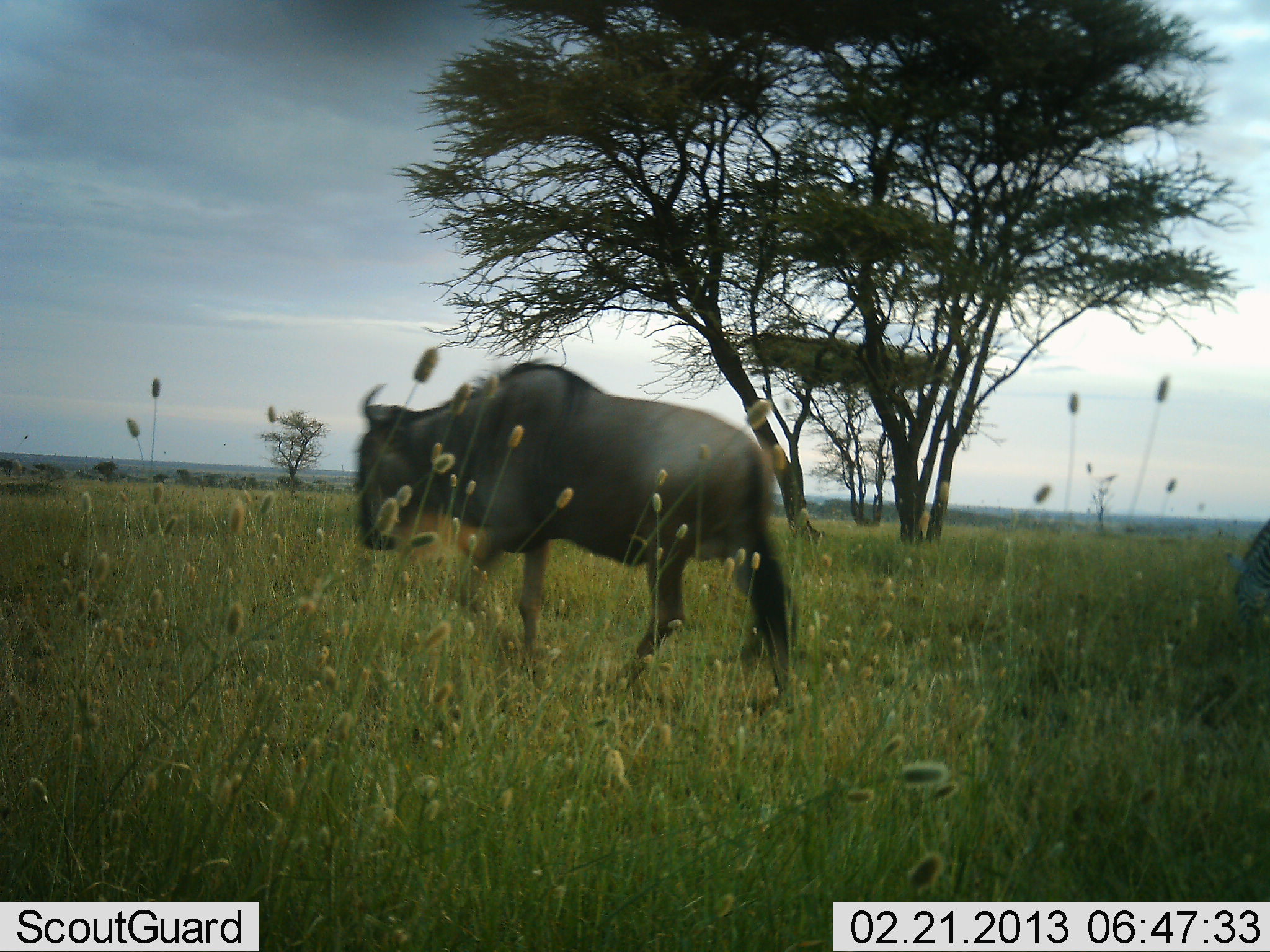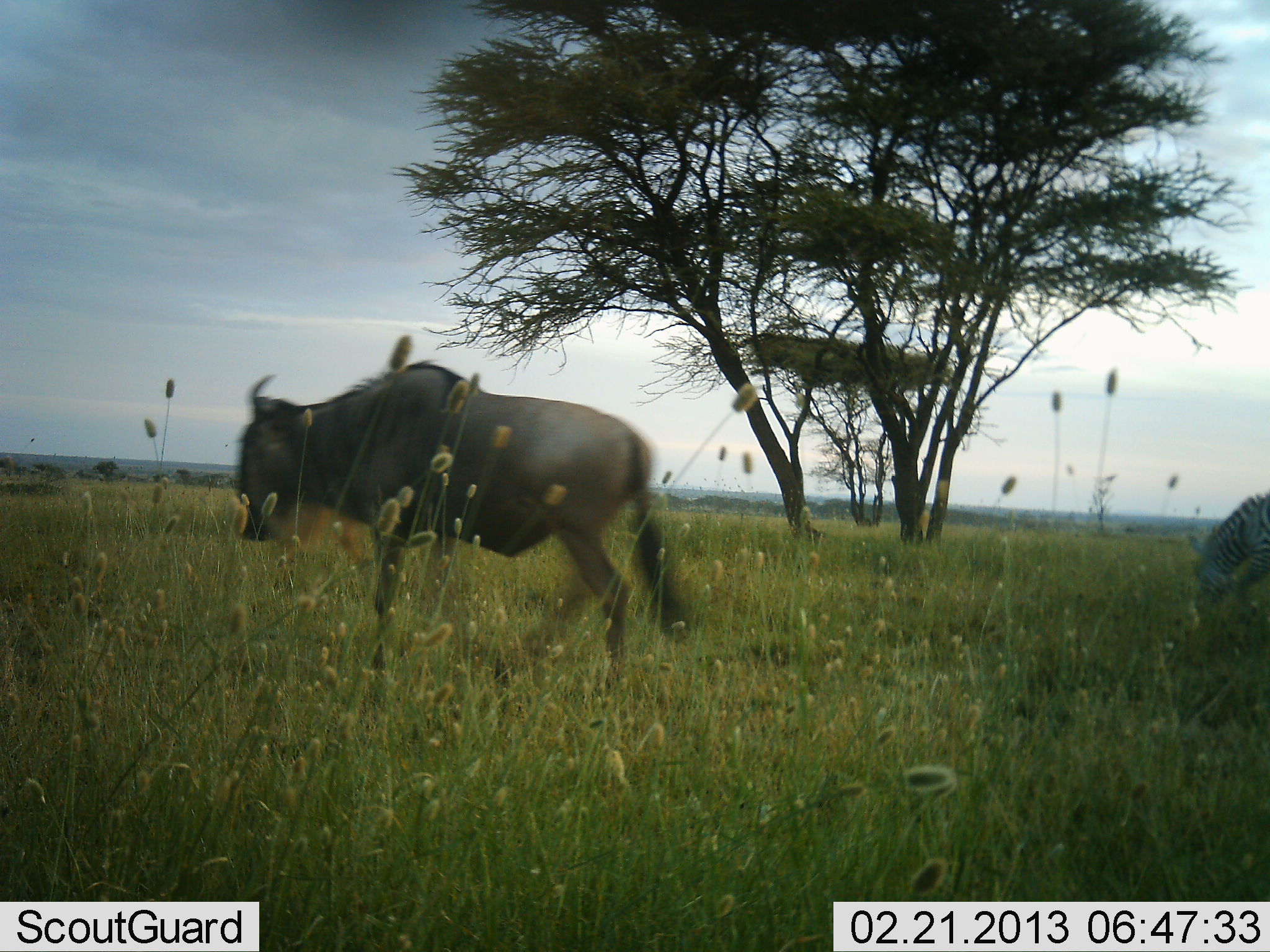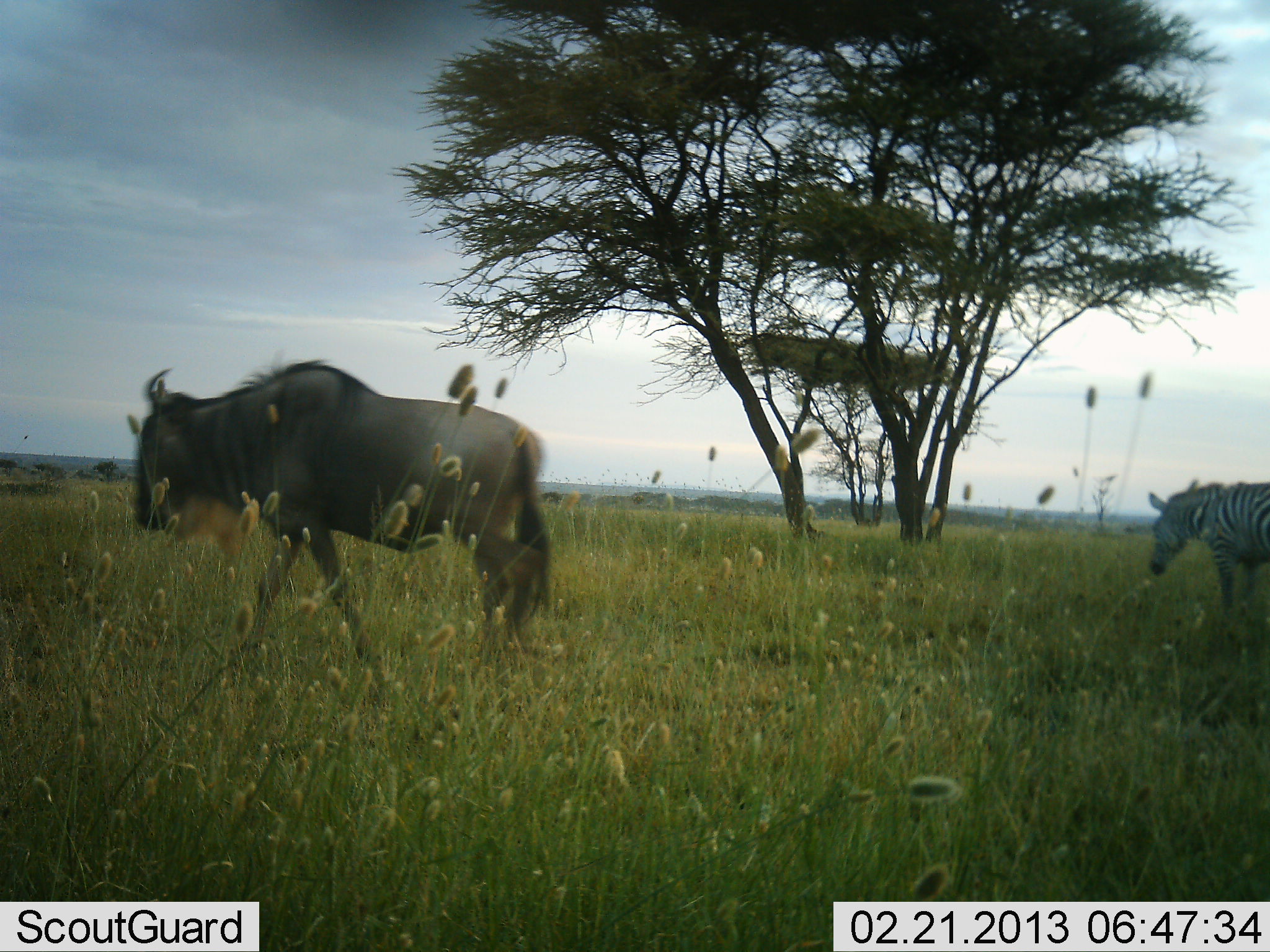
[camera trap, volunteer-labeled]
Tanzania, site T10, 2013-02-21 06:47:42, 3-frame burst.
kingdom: Animalia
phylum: Chordata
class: Mammalia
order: Artiodactyla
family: Bovidae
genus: Connochaetes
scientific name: Connochaetes taurinus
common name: blue wildebeest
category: wildebeest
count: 1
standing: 4%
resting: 0%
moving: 100%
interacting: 0%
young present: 0%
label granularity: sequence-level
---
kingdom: Animalia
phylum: Chordata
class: Mammalia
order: Perissodactyla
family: Equidae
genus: Equus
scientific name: Equus quagga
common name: plains zebra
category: zebra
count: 1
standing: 5%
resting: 0%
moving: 55%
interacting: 0%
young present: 0%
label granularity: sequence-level